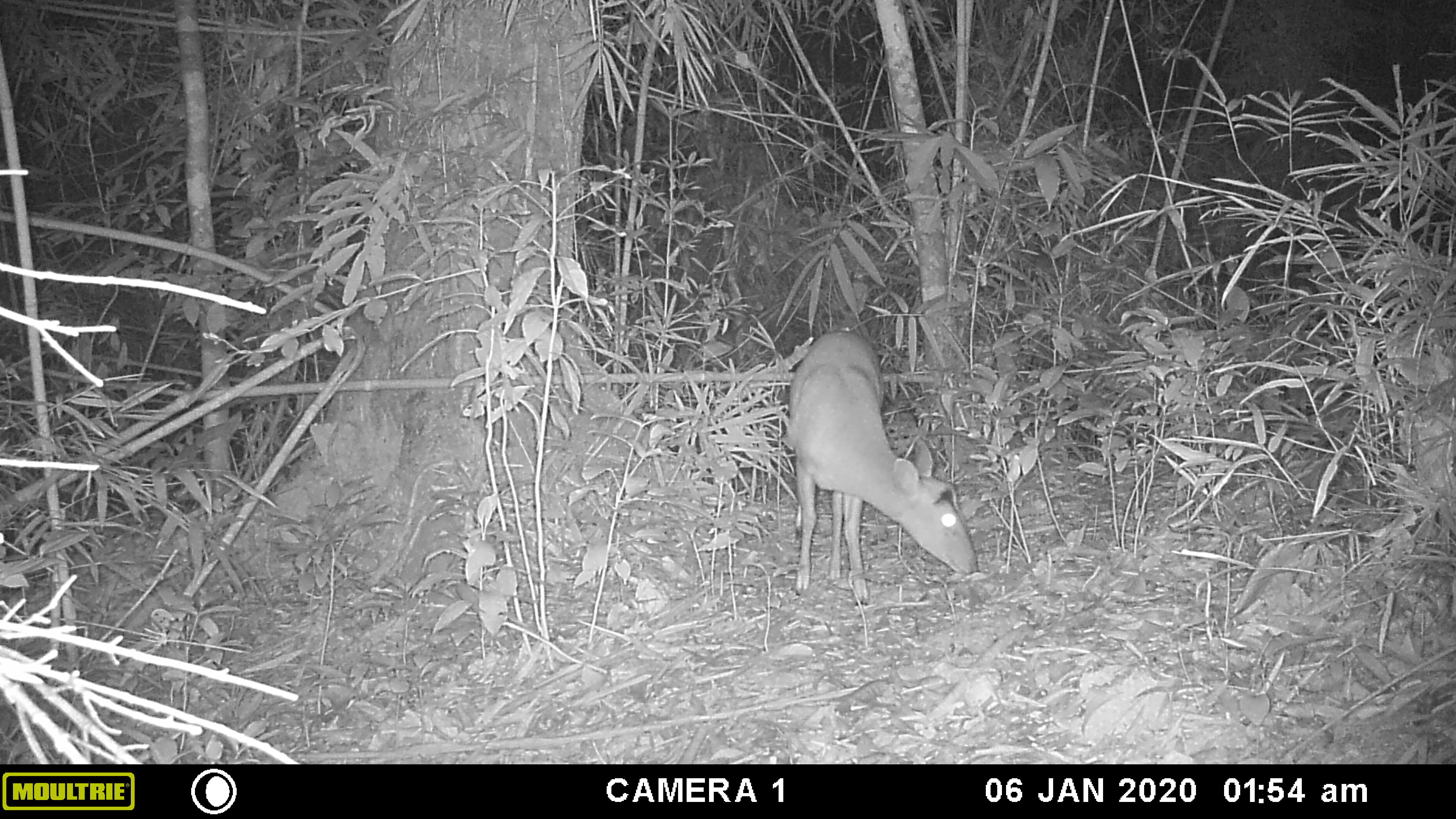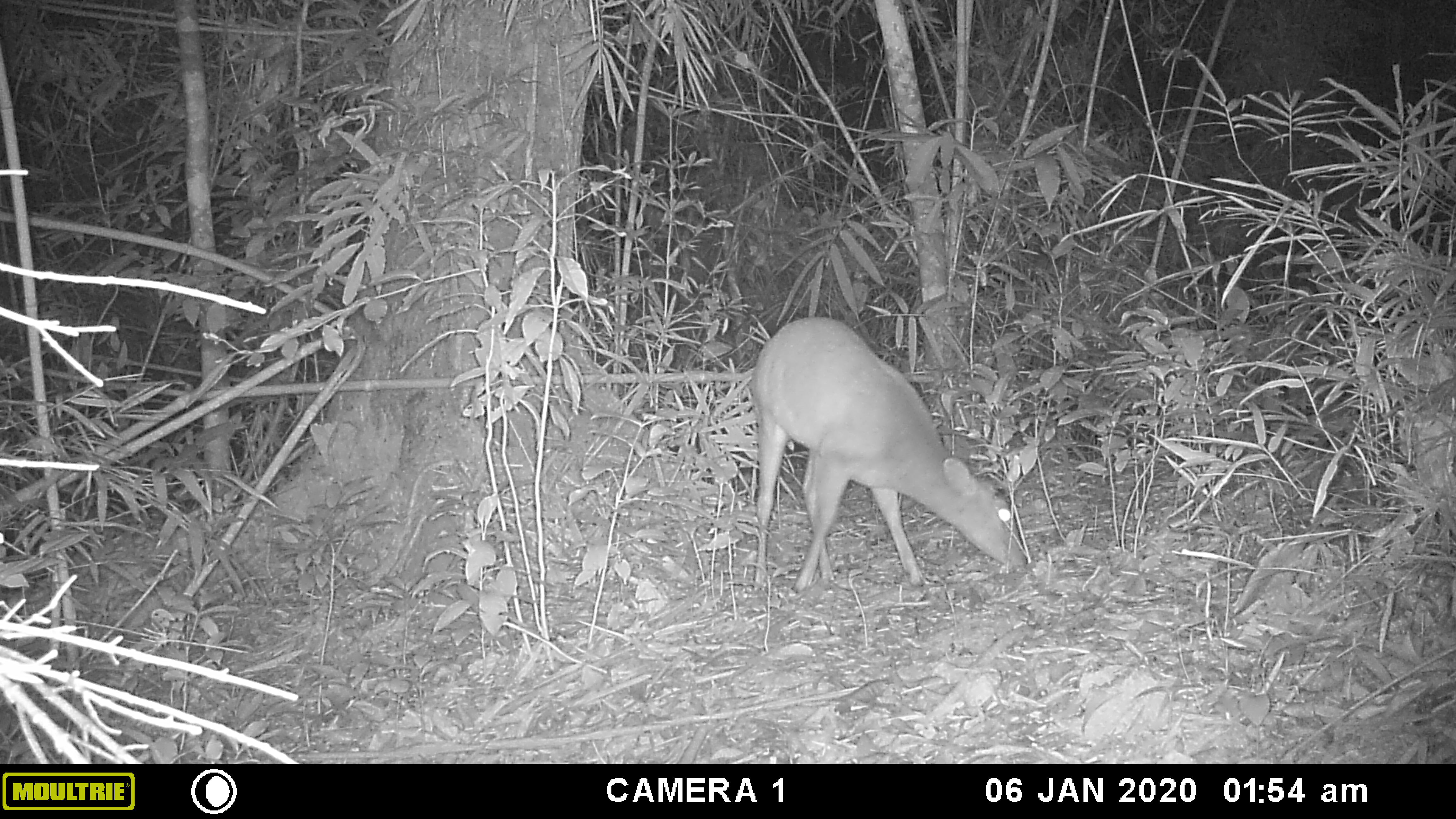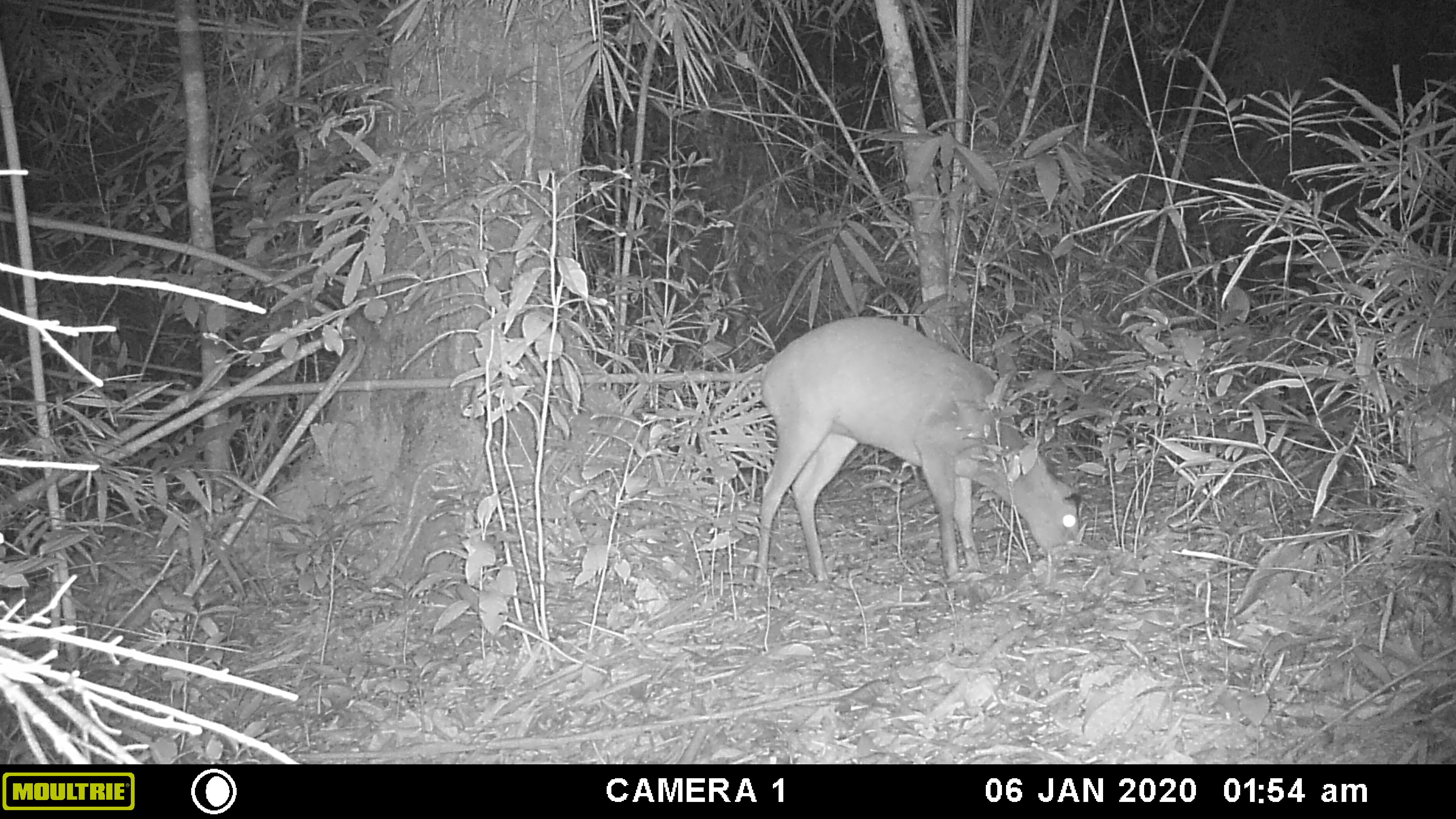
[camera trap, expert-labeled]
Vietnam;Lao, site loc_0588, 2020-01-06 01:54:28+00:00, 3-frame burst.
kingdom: Animalia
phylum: Chordata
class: Mammalia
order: Artiodactyla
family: Cervidae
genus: Muntiacus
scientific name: Muntiacus muntjak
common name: red muntjac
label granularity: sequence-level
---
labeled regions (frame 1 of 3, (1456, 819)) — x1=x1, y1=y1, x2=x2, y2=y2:
red muntjac: x1=778, y1=324, x2=980, y2=609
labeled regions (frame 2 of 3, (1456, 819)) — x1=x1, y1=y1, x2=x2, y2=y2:
red muntjac: x1=745, y1=314, x2=1030, y2=595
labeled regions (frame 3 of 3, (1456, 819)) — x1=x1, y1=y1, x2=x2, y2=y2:
red muntjac: x1=749, y1=314, x2=1088, y2=588